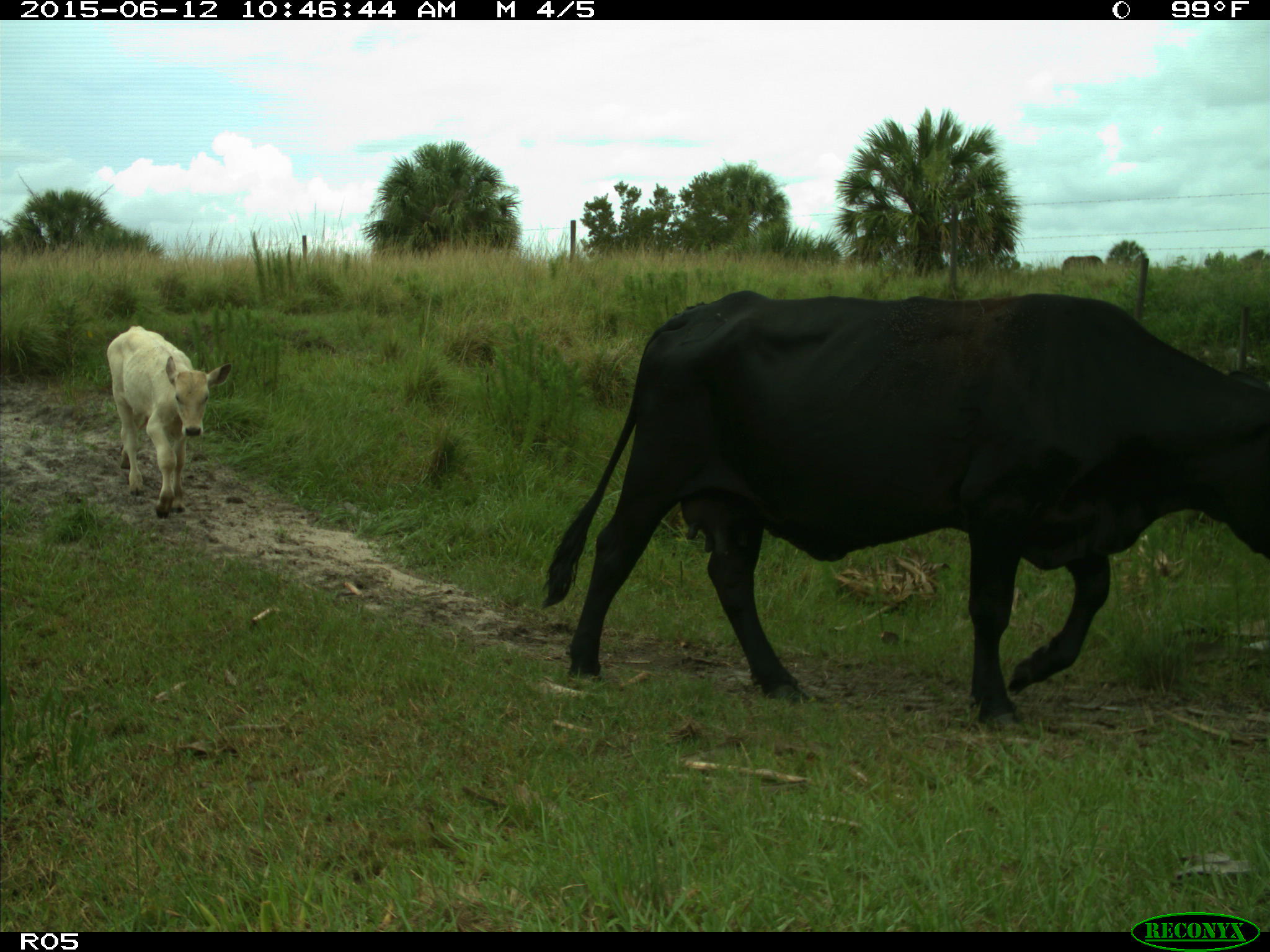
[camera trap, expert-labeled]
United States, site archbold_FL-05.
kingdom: Animalia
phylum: Chordata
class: Mammalia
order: Artiodactyla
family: Bovidae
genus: Bos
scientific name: Bos taurus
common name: domestic cow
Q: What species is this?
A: Bos taurus (domestic cow).